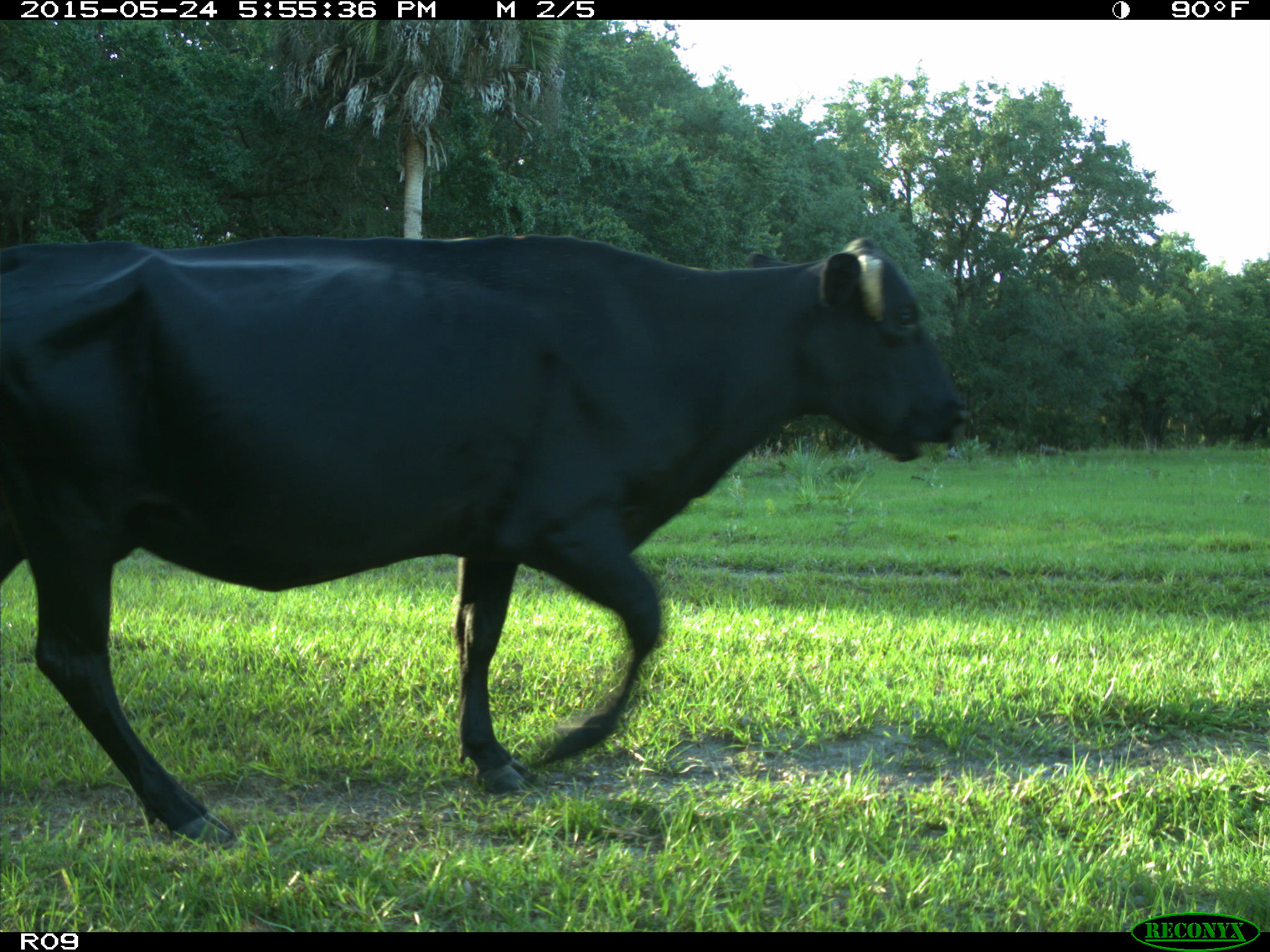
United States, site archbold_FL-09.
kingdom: Animalia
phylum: Chordata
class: Mammalia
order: Artiodactyla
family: Bovidae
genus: Bos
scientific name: Bos taurus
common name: domestic cow